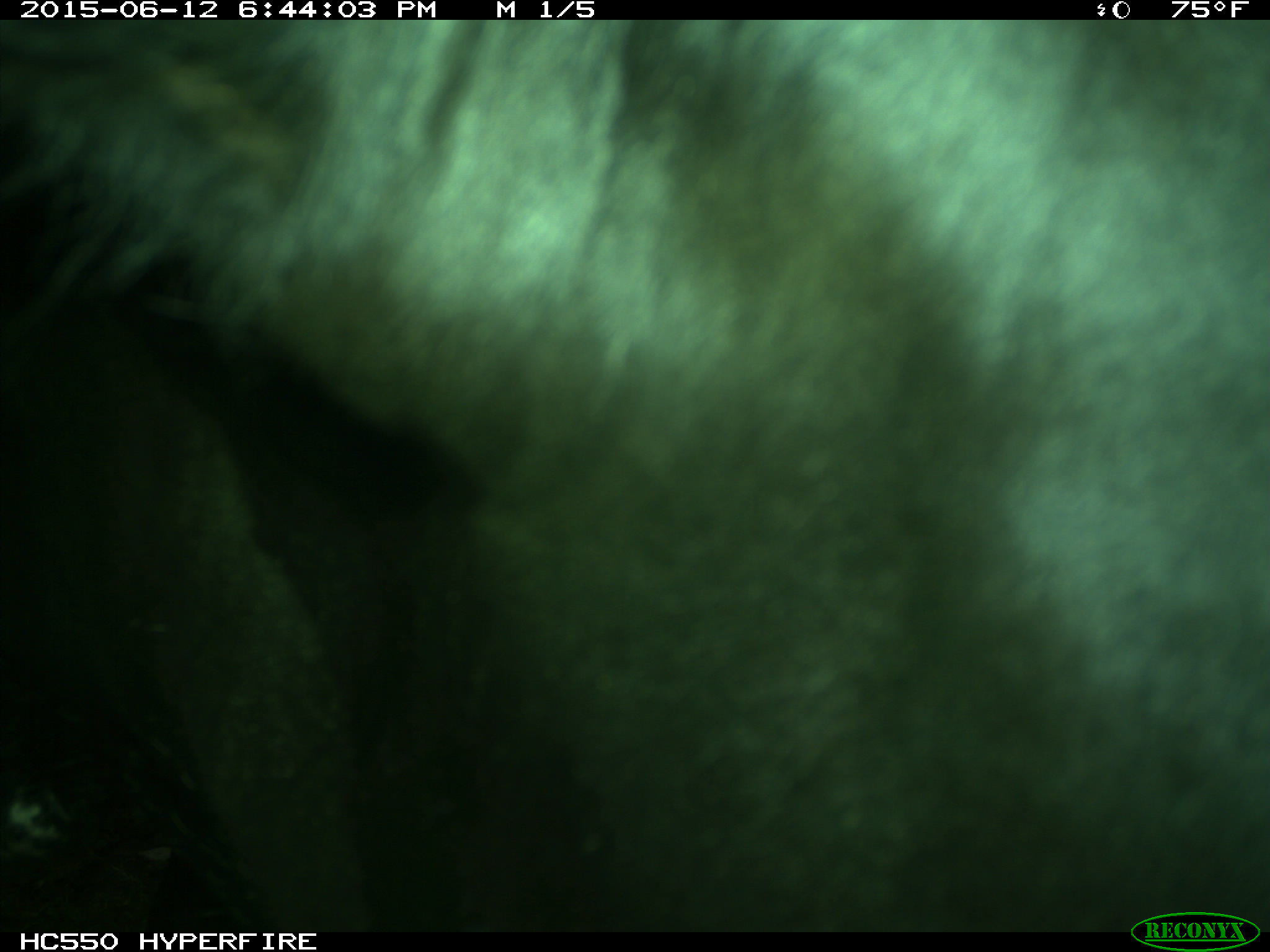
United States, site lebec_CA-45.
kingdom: Animalia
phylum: Chordata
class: Mammalia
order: Artiodactyla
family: Bovidae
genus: Bos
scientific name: Bos taurus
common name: domestic cow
Bos taurus (domestic cow).